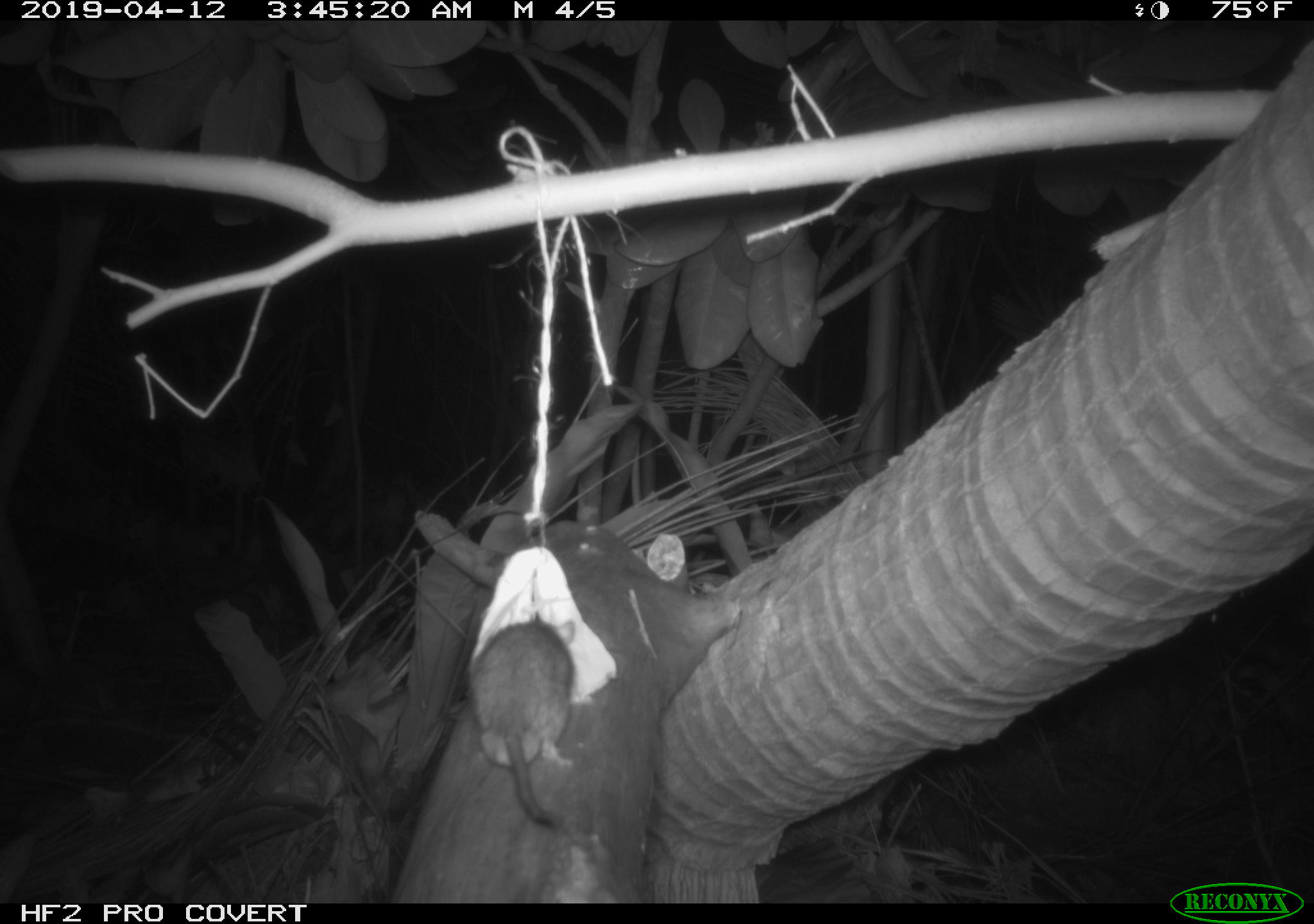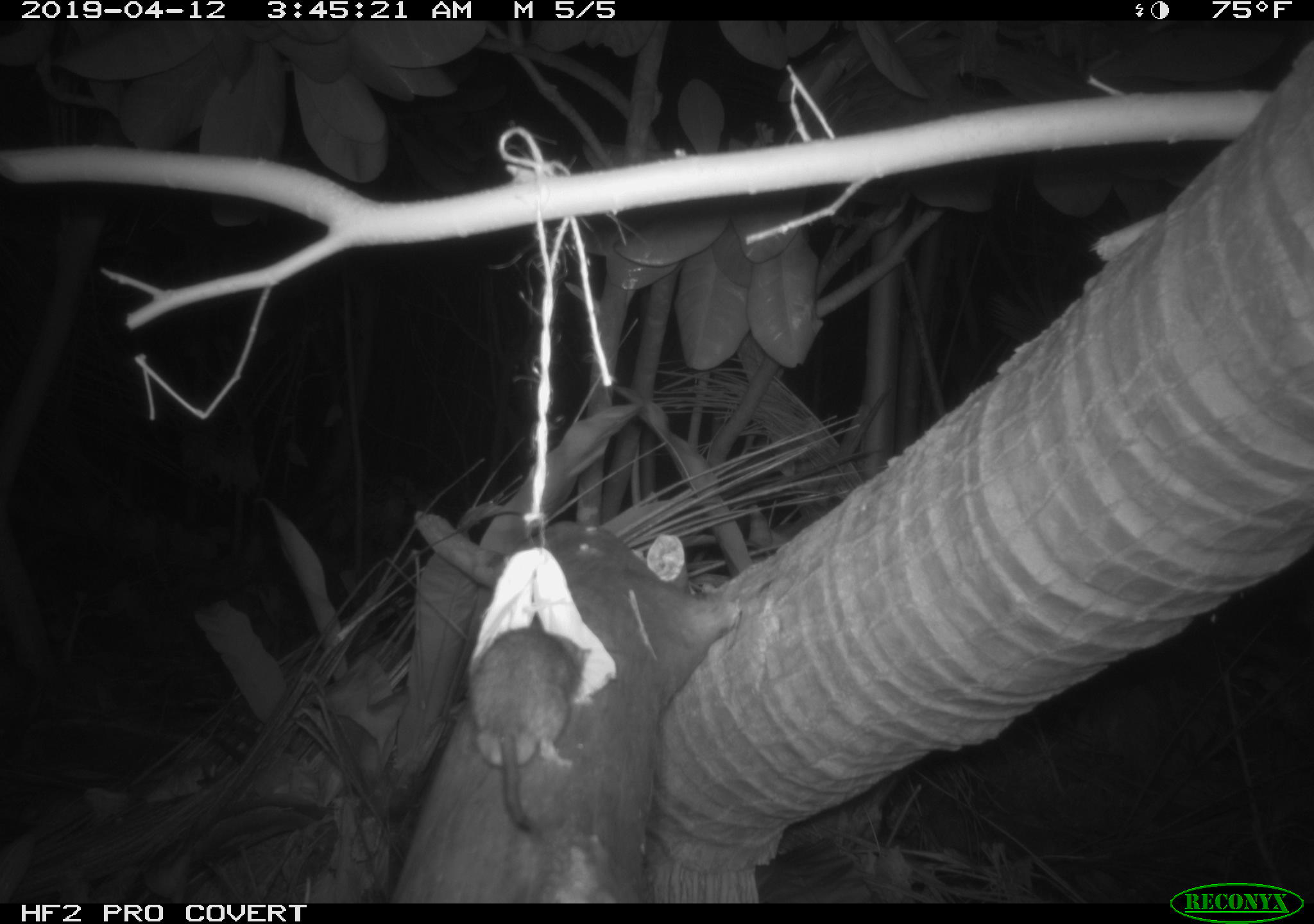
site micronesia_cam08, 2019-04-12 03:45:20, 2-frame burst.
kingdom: Animalia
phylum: Chordata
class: Mammalia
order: Rodentia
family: Muridae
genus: Rattus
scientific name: Rattus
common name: rat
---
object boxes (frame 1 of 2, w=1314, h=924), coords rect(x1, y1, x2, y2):
rat: rect(466, 606, 581, 832)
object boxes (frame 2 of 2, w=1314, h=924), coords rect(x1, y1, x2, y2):
rat: rect(467, 624, 594, 843)